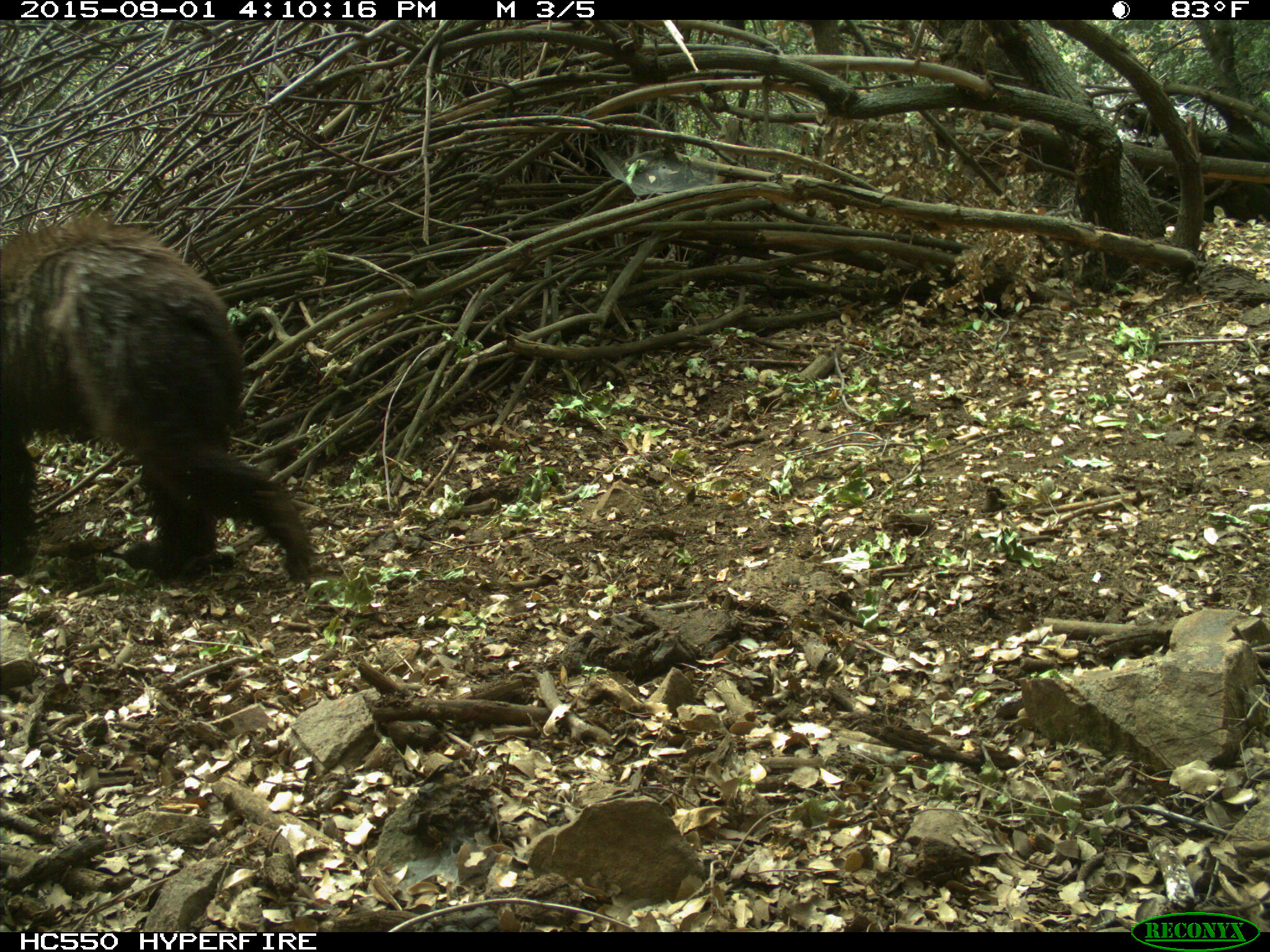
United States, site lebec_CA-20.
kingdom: Animalia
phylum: Chordata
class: Mammalia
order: Carnivora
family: Ursidae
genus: Ursus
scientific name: Ursus americanus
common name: american black bear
Ursus americanus (american black bear).